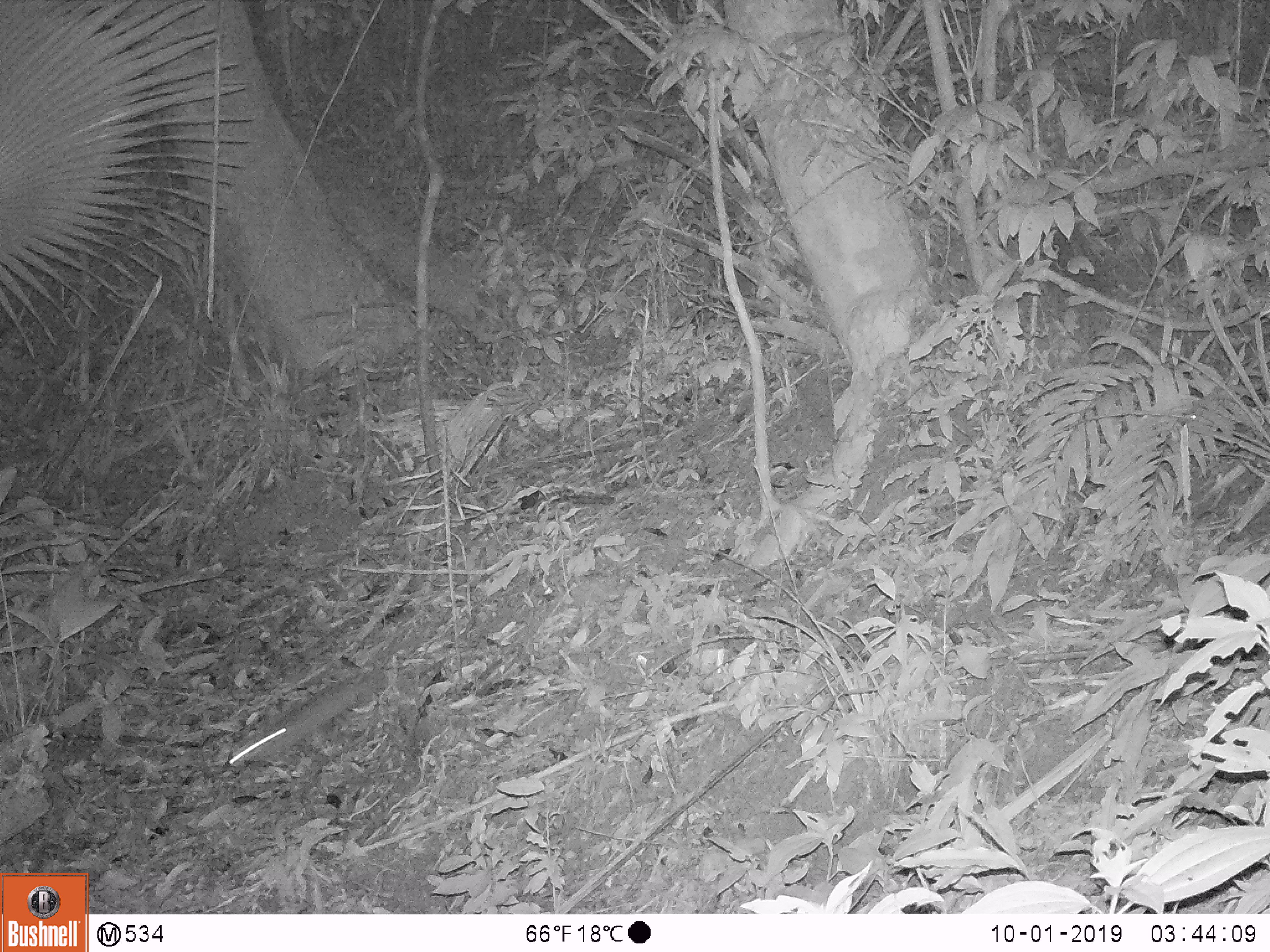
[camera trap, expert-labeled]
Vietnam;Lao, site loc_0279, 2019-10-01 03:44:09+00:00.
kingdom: Animalia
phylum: Chordata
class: Mammalia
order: Rodentia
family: Muridae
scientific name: Muridae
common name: old-world mice and rats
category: unidentified murid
Unidentified murid (old-world mice and rats) (Muridae). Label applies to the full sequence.